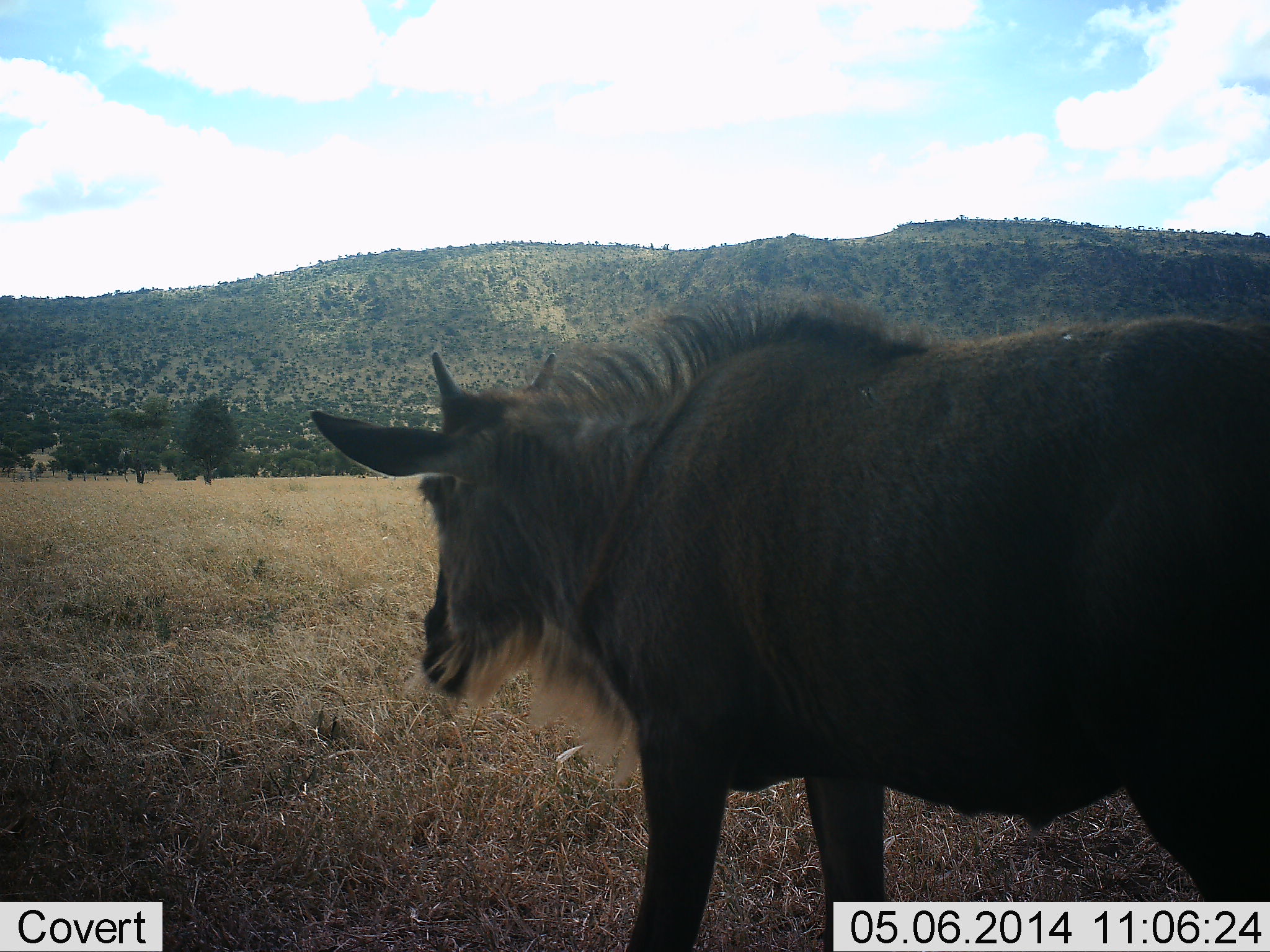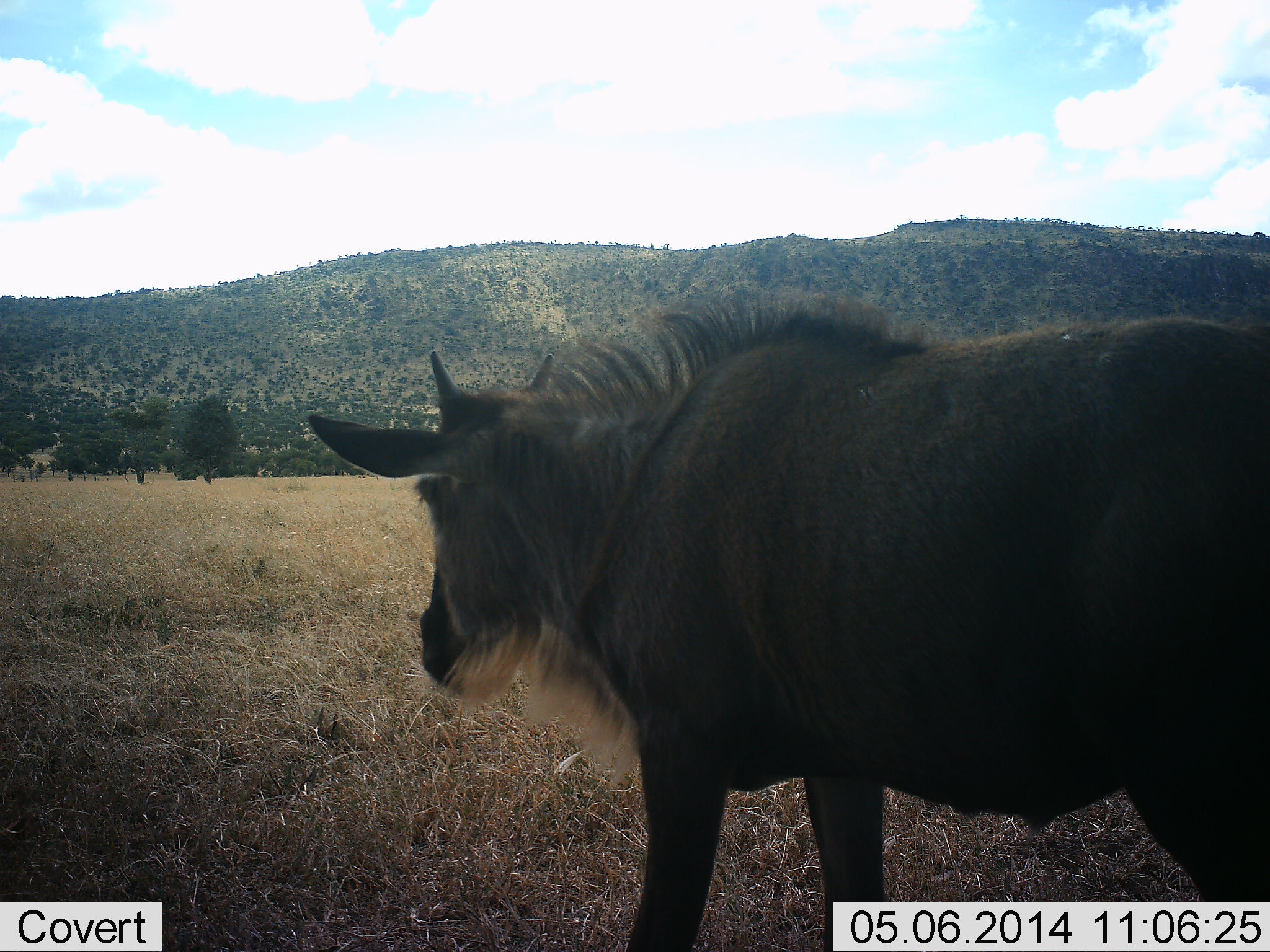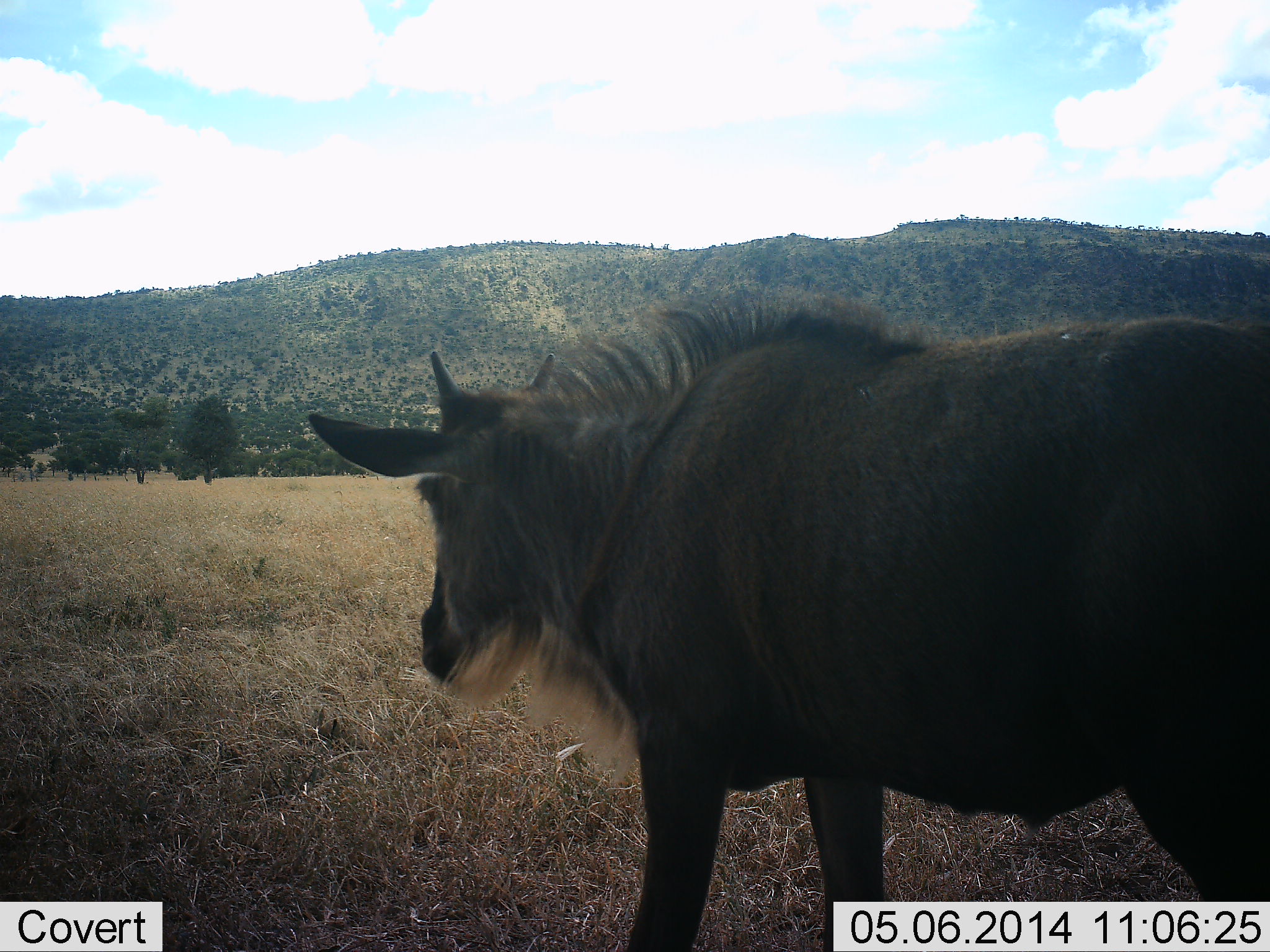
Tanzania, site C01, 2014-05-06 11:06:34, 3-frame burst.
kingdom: Animalia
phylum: Chordata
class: Mammalia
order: Artiodactyla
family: Bovidae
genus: Connochaetes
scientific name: Connochaetes taurinus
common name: blue wildebeest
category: wildebeest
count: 1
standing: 80%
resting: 0%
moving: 10%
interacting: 0%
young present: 40%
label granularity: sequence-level